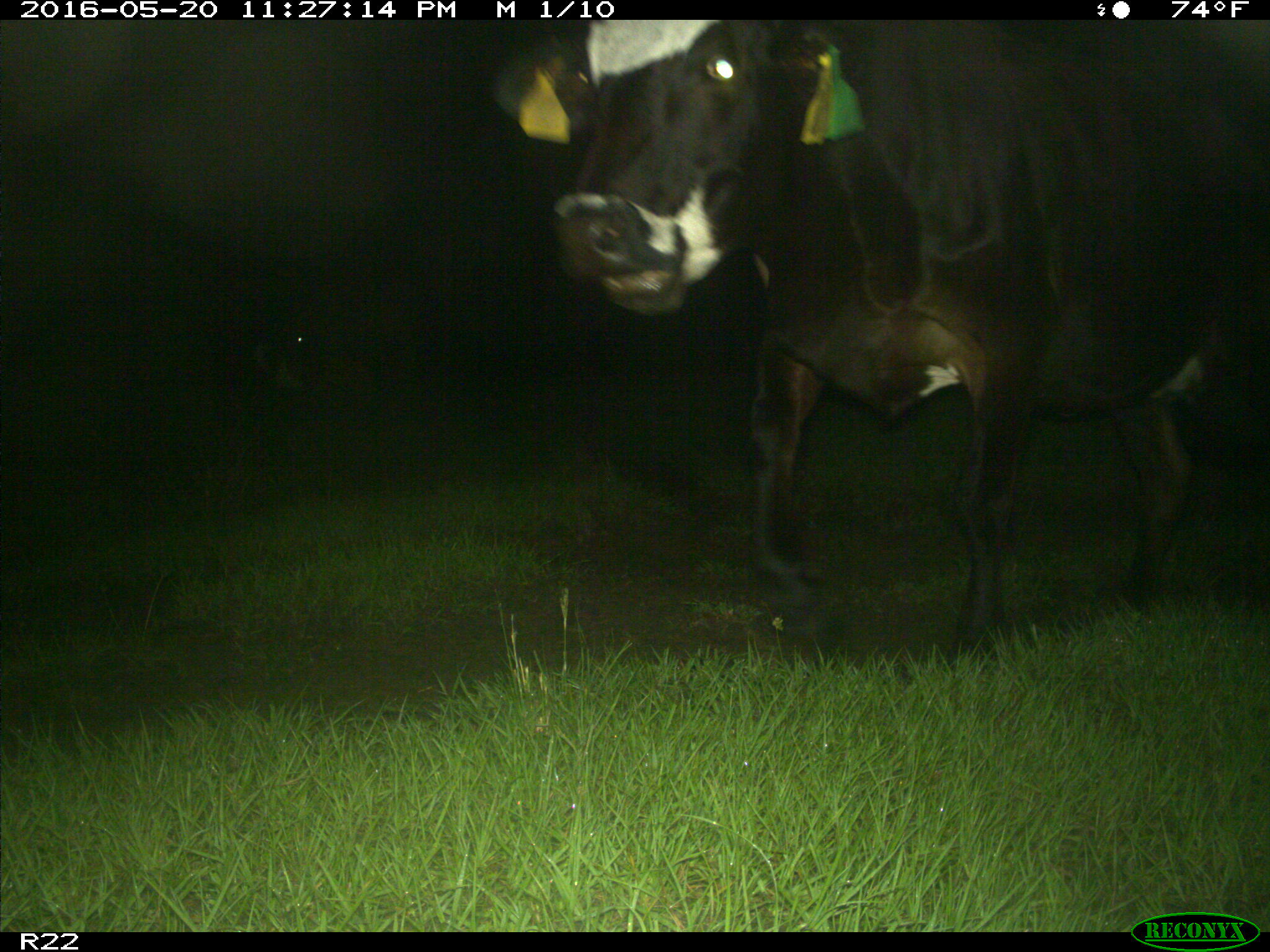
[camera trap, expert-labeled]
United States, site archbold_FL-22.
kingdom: Animalia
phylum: Chordata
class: Mammalia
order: Artiodactyla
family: Bovidae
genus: Bos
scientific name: Bos taurus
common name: domestic cow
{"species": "Bos taurus (domestic cow)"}